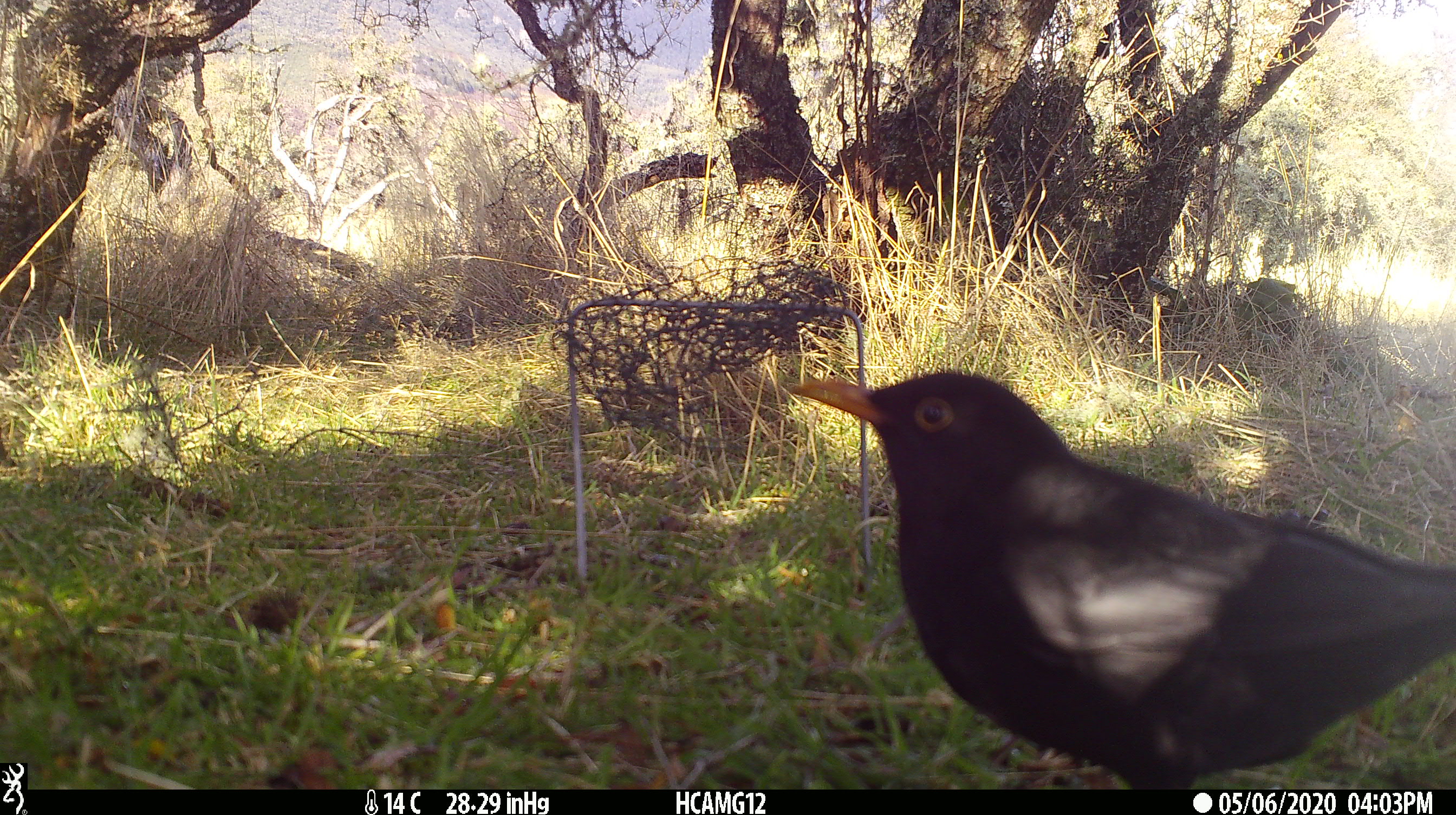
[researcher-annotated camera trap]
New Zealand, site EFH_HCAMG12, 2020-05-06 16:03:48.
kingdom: Animalia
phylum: Chordata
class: Aves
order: Passeriformes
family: Turdidae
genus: Turdus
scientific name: Turdus merula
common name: eurasian blackbird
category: blackbird